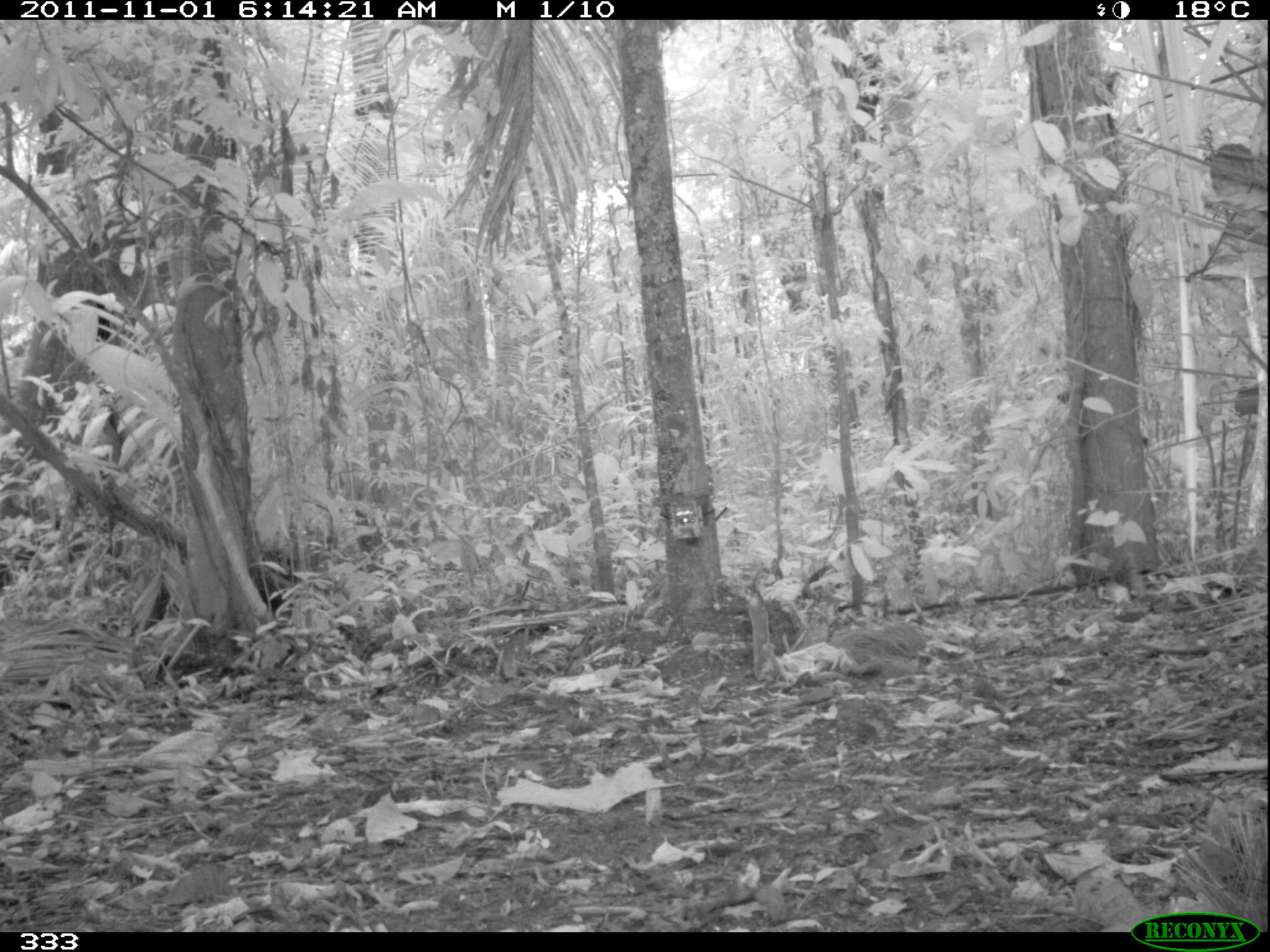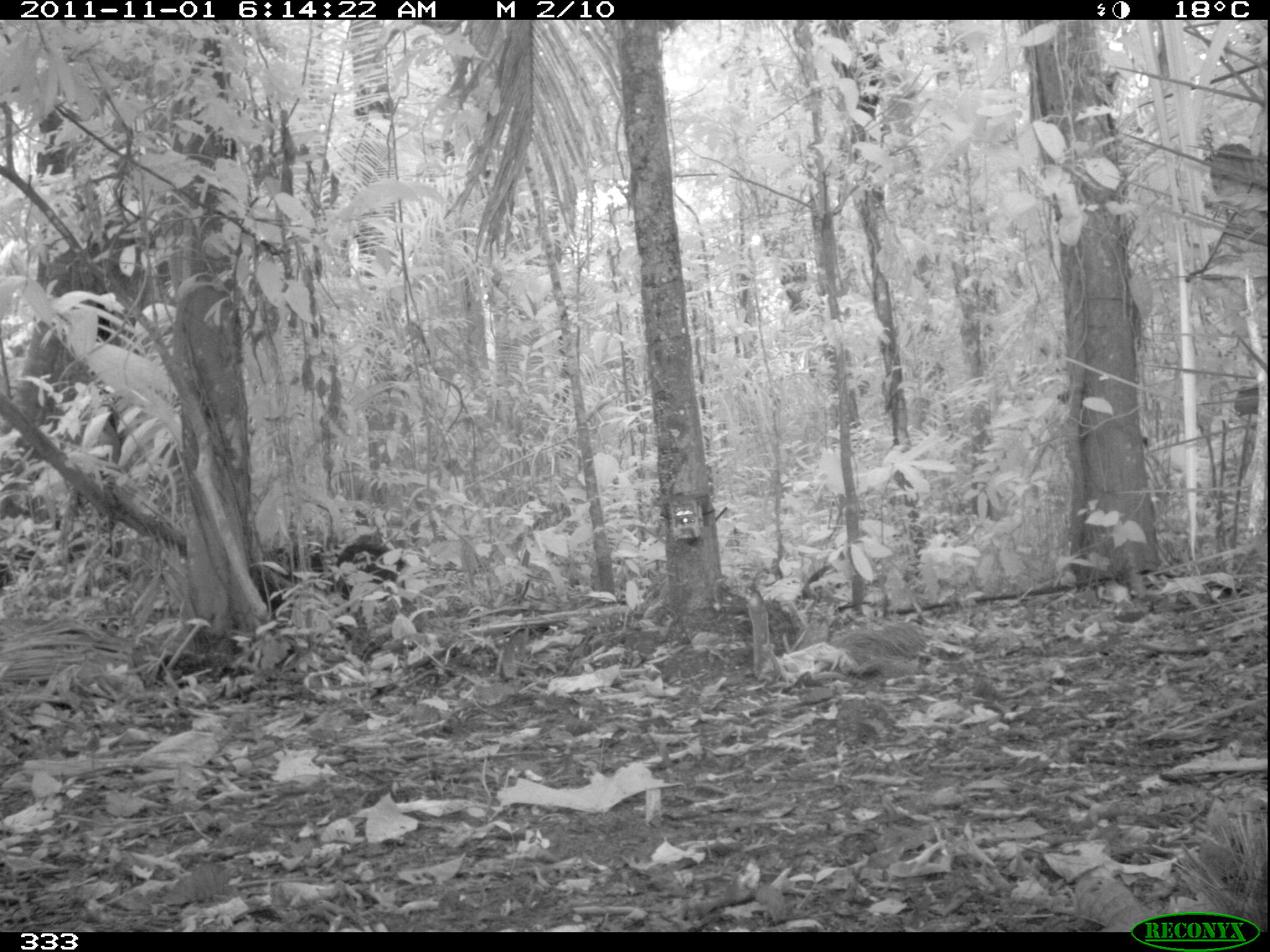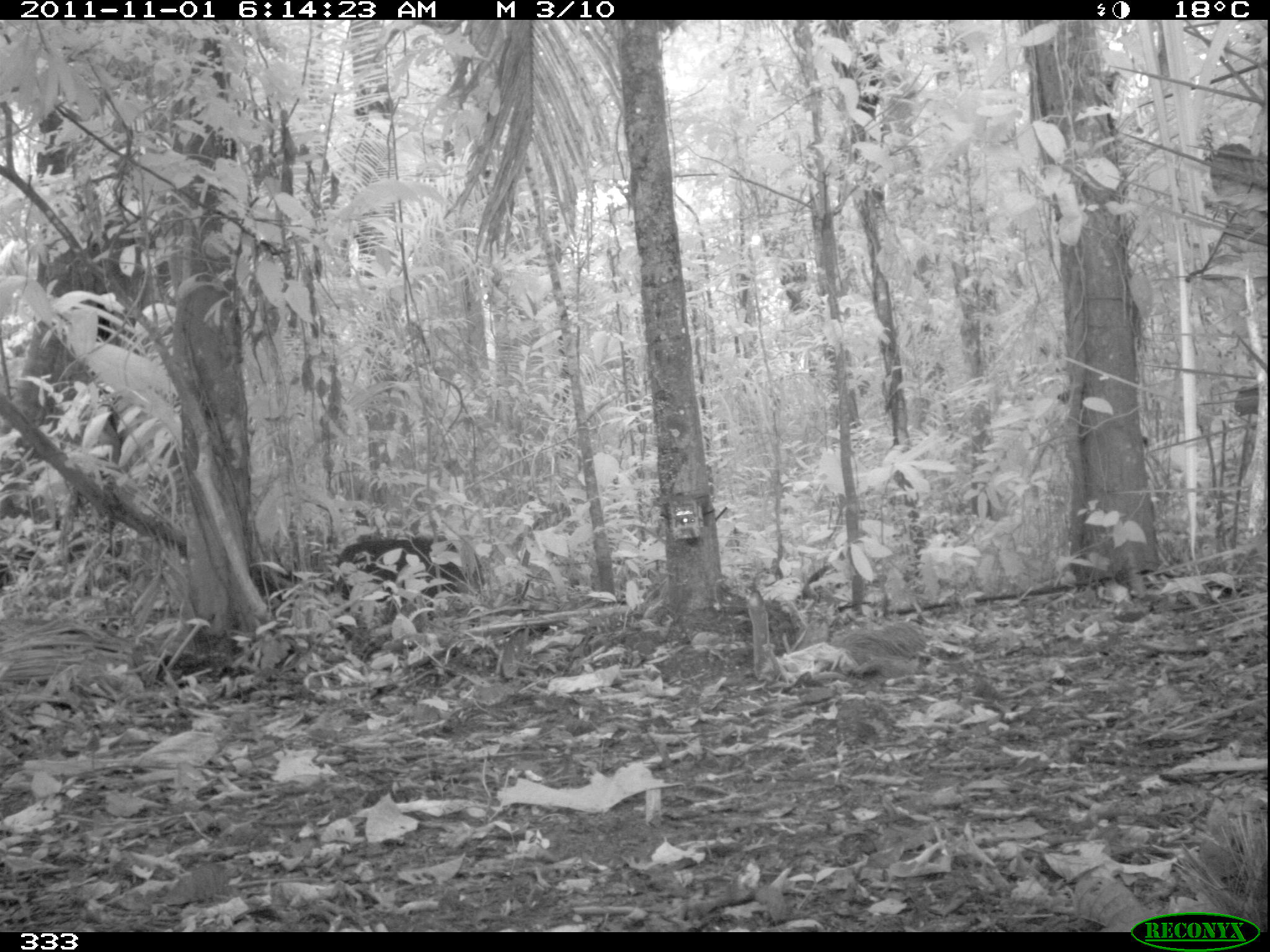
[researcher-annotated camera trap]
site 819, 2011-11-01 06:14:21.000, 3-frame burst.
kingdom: Animalia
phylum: Chordata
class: Mammalia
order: Artiodactyla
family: Tayassuidae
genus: Tayassu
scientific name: Tayassu pecari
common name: white-lipped peccary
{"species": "Tayassu pecari (white-lipped peccary)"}